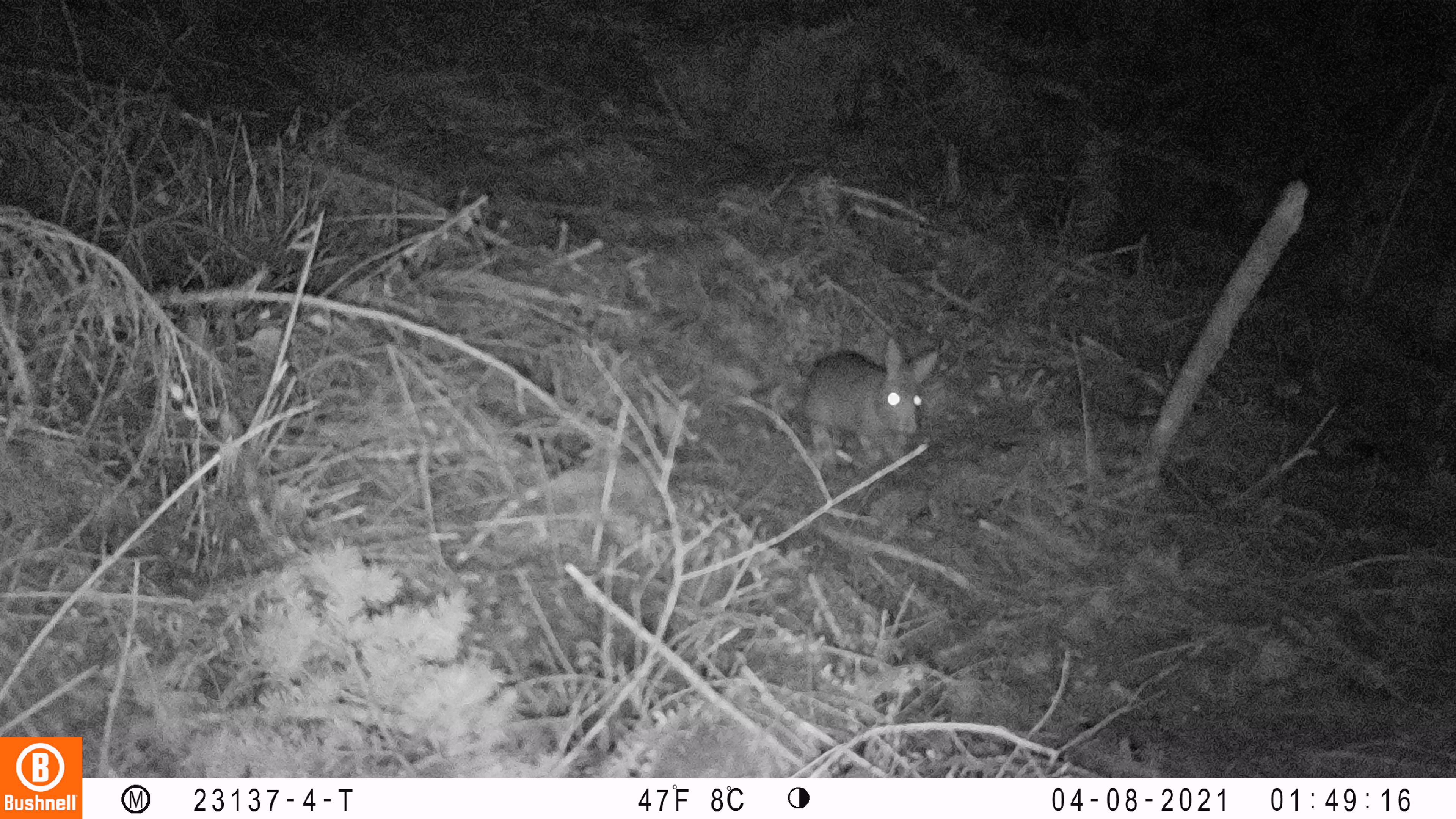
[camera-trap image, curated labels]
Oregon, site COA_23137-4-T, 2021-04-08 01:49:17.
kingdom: Animalia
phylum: Chordata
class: Mammalia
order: Lagomorpha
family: Leporidae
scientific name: Leporidae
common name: hares and rabbits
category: leporidae family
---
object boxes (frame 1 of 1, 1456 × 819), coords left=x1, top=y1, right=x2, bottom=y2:
leporidae family: left=801, top=328, right=945, bottom=463